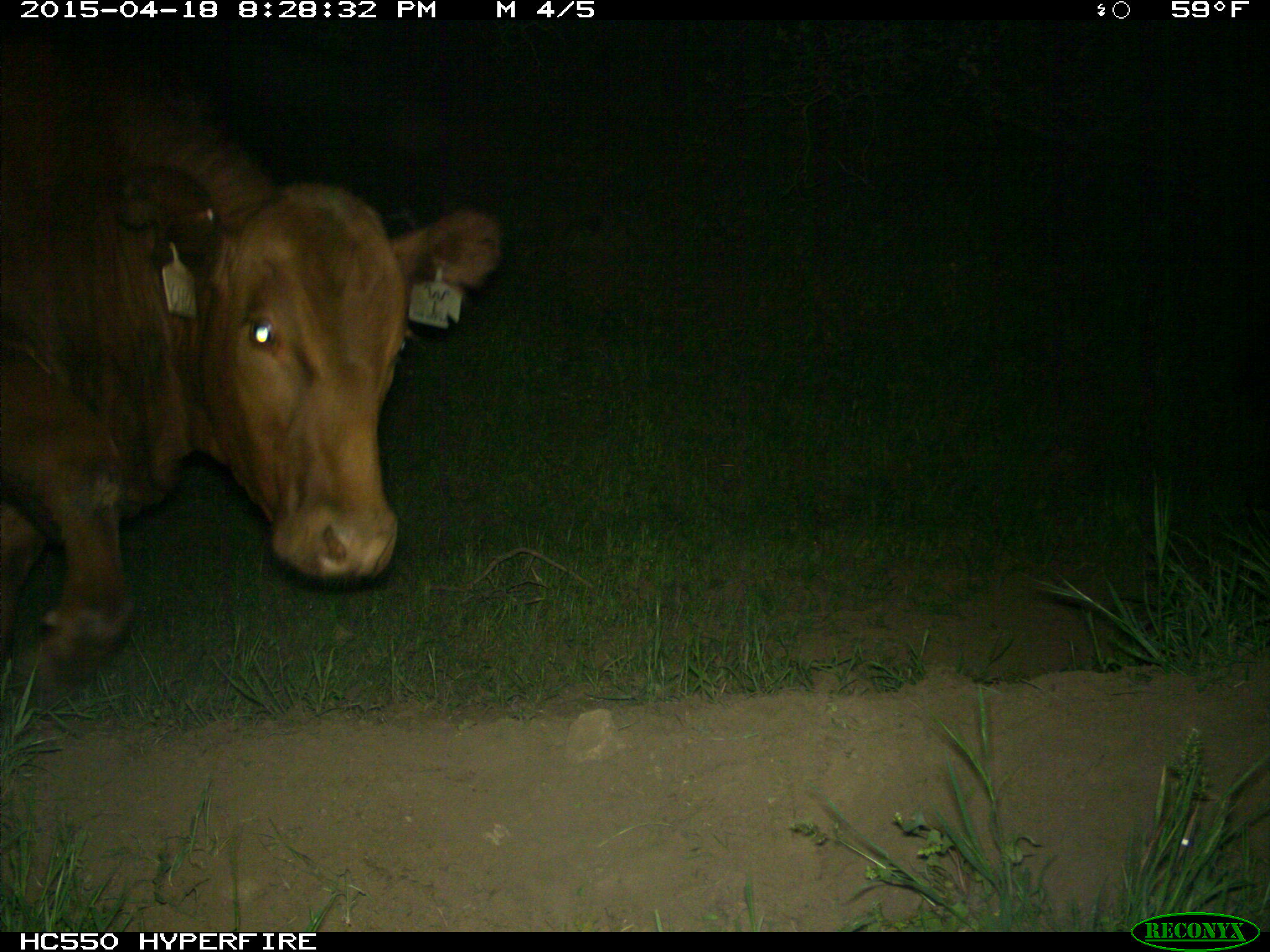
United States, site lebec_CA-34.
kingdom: Animalia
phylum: Chordata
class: Mammalia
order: Artiodactyla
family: Bovidae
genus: Bos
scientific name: Bos taurus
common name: domestic cow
Bos taurus (domestic cow).